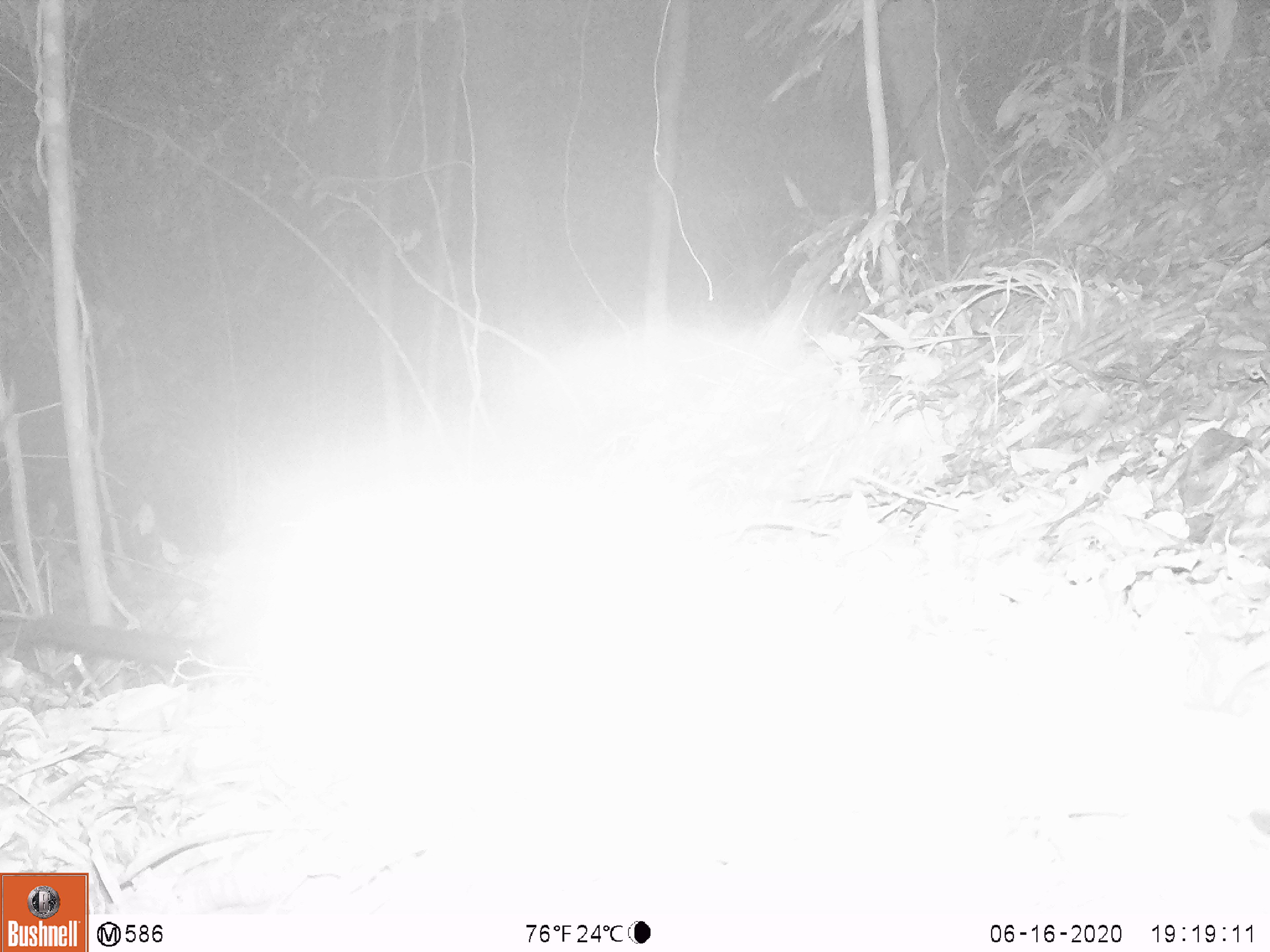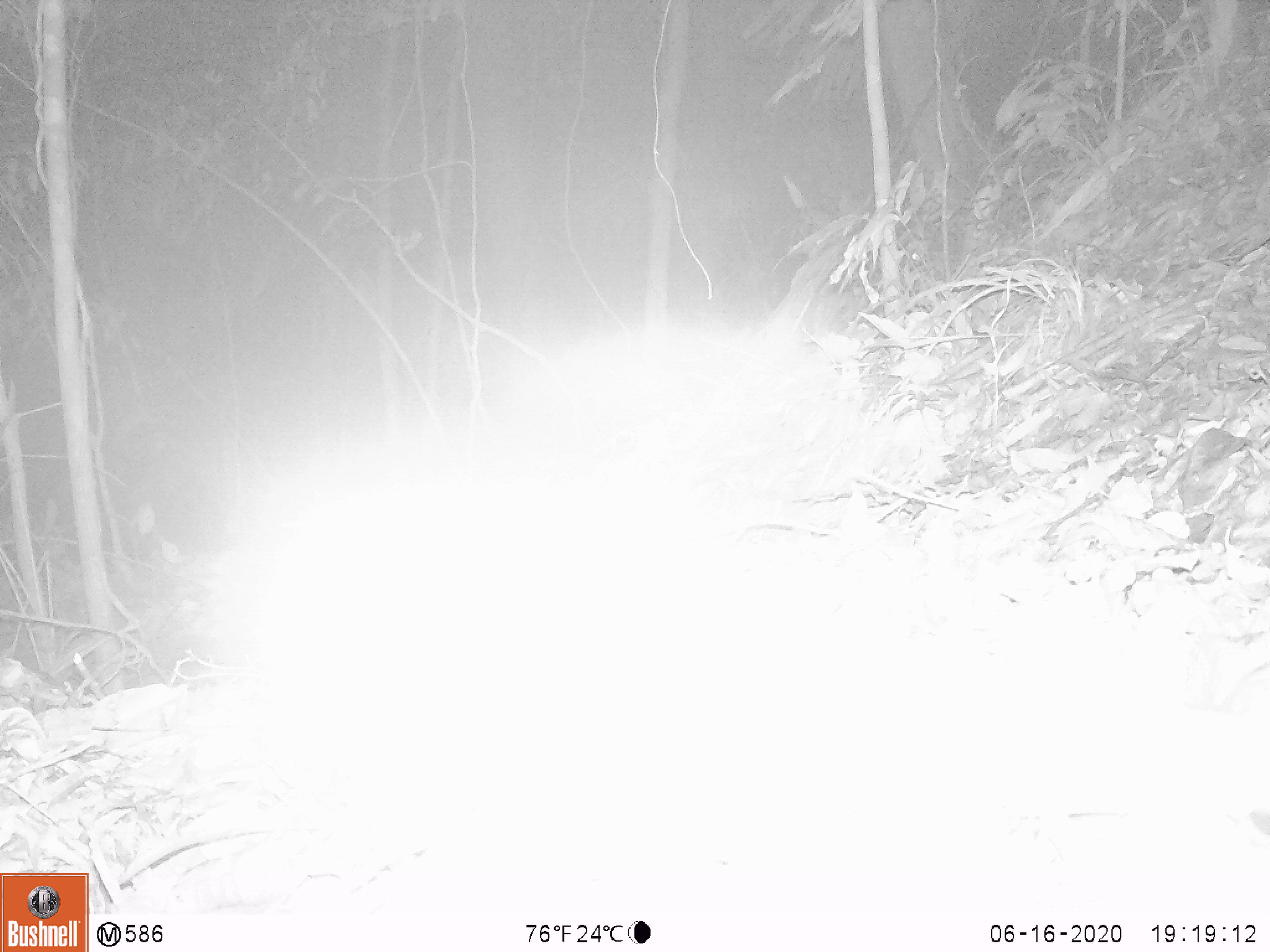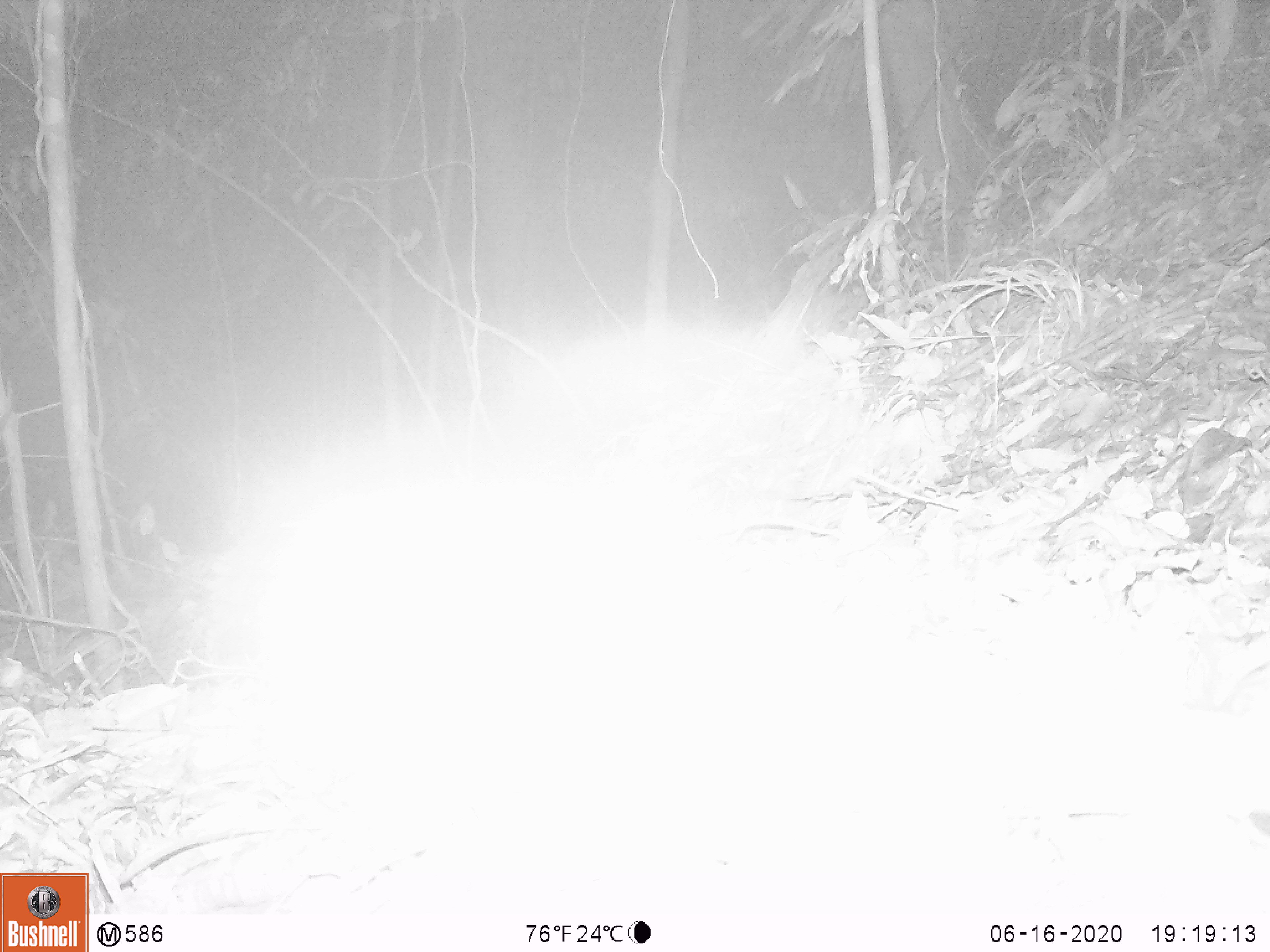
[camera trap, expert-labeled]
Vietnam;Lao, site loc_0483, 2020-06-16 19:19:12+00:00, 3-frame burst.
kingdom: Animalia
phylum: Chordata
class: Mammalia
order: Carnivora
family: Viverridae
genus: Paradoxurus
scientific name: Paradoxurus hermaphroditus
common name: common palm civet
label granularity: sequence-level